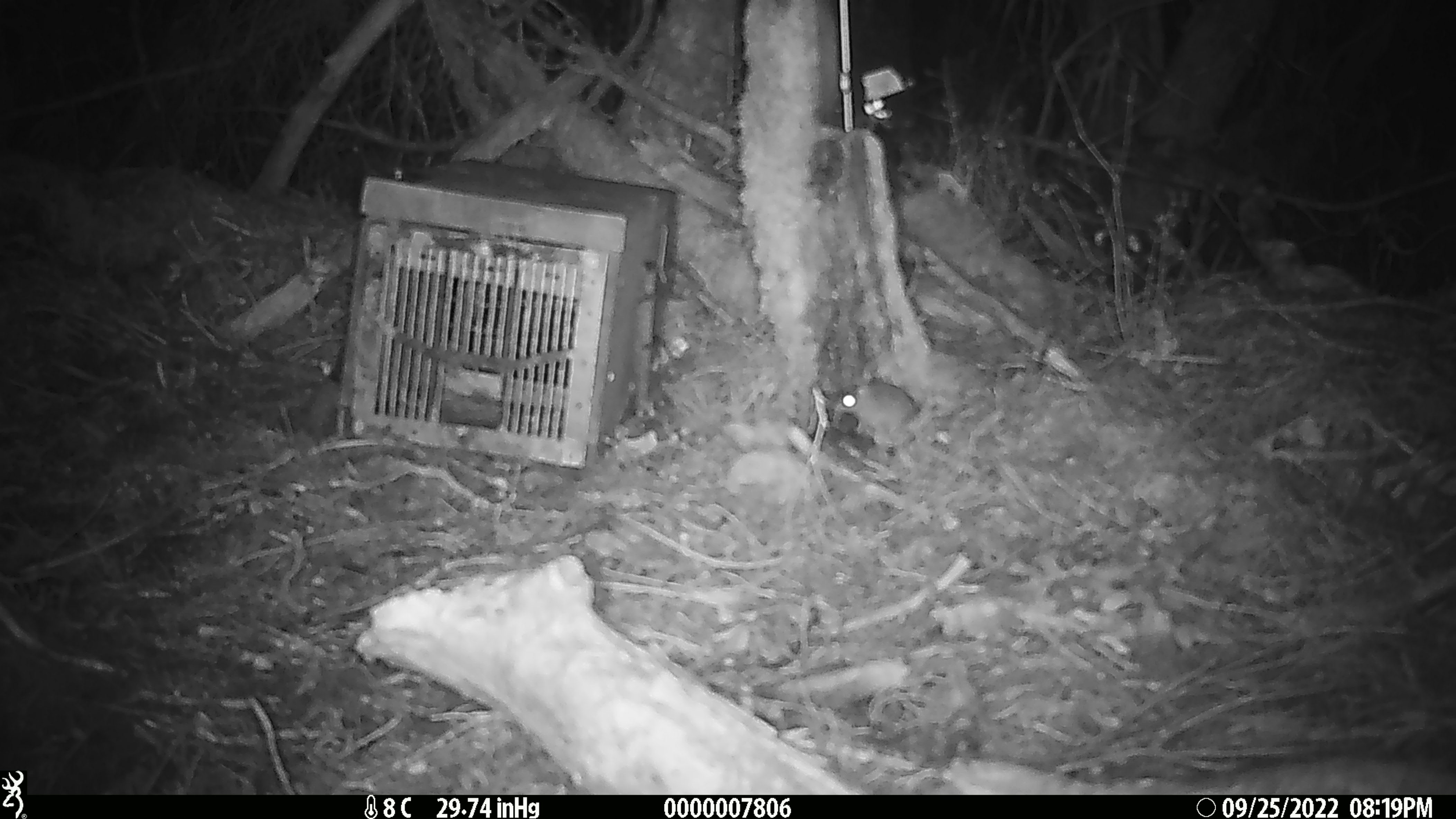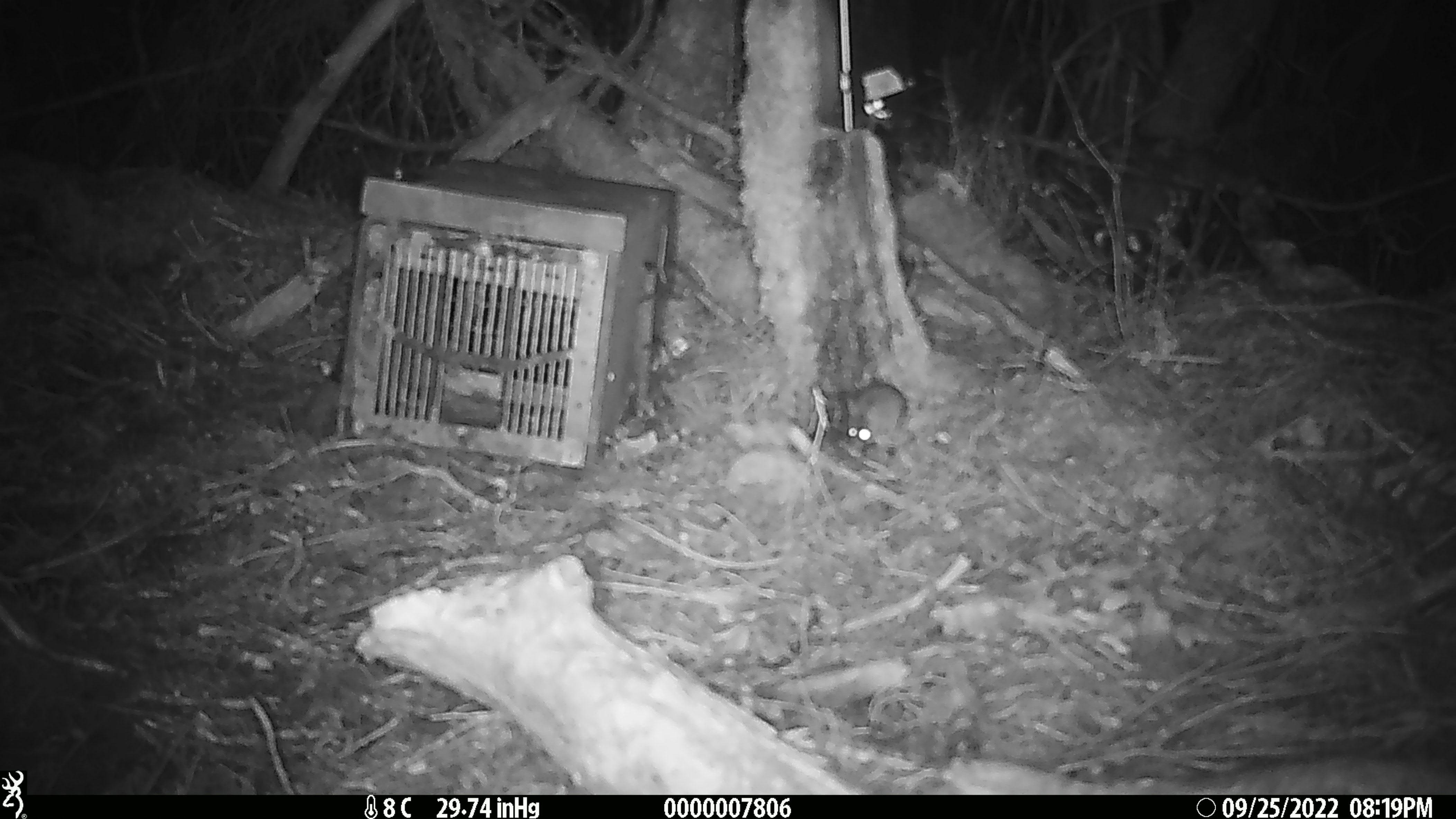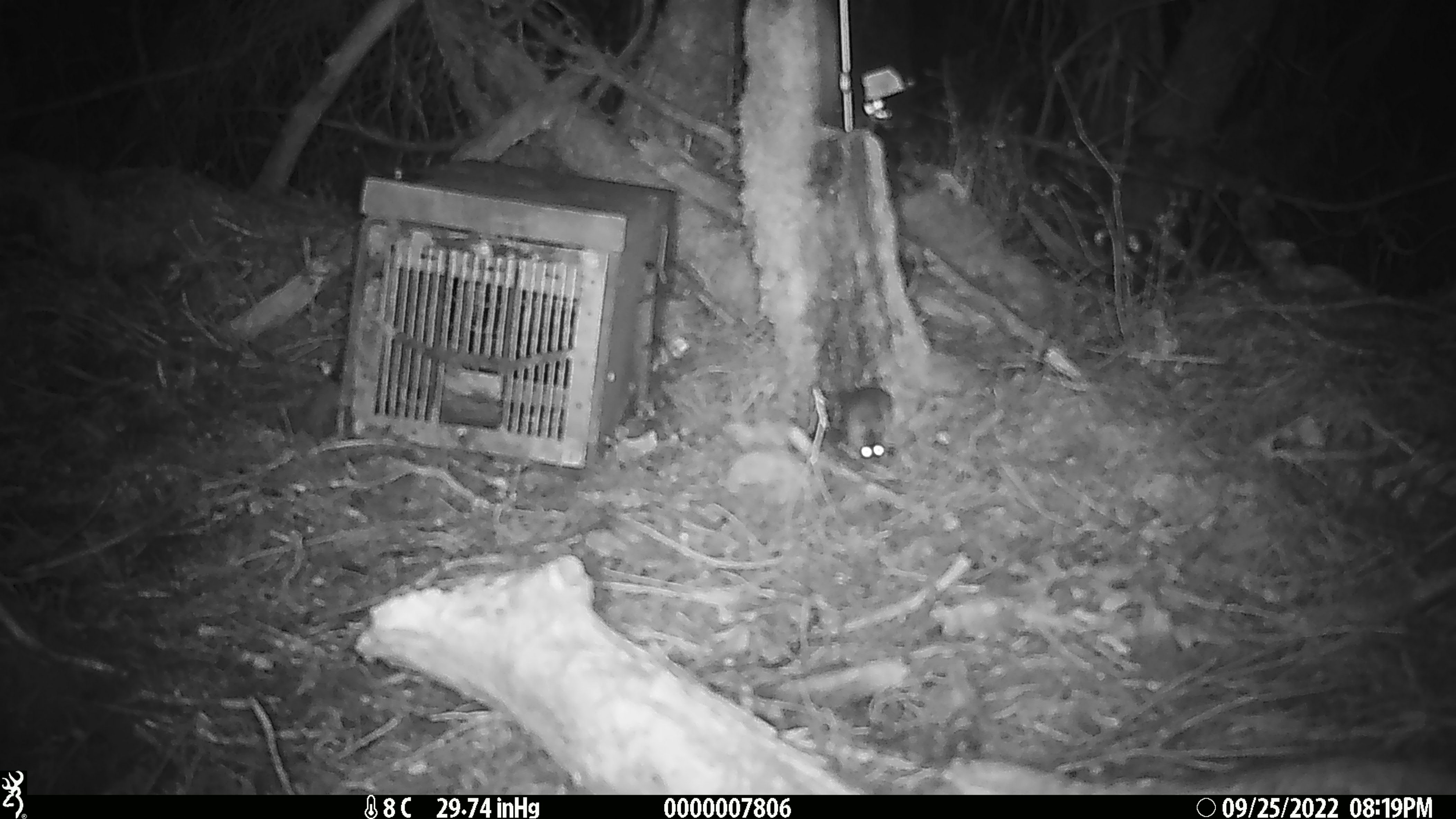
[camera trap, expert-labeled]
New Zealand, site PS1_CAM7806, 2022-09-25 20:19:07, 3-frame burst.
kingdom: Animalia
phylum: Chordata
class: Mammalia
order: Rodentia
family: Muridae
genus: Mus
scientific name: Mus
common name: mouse